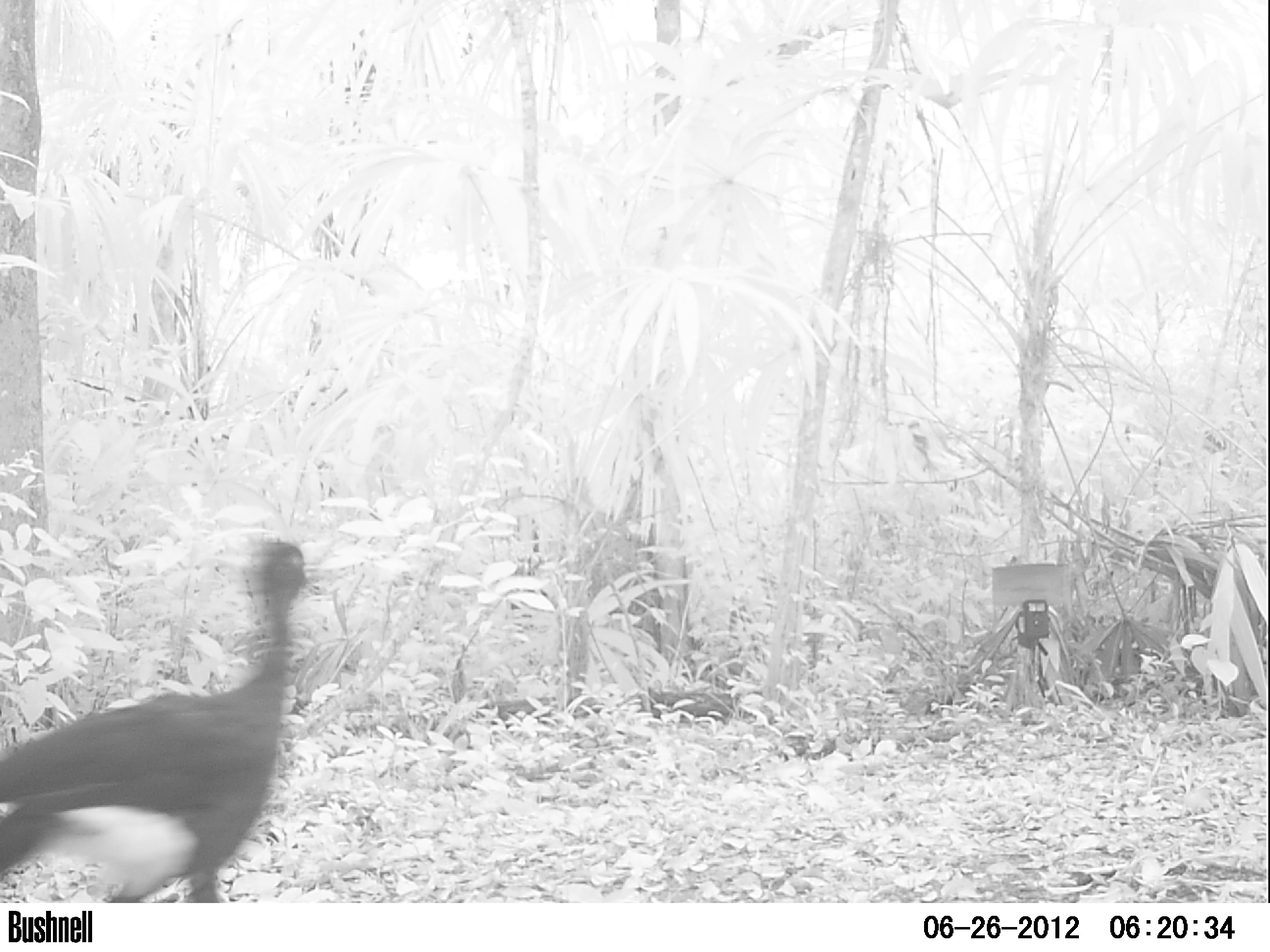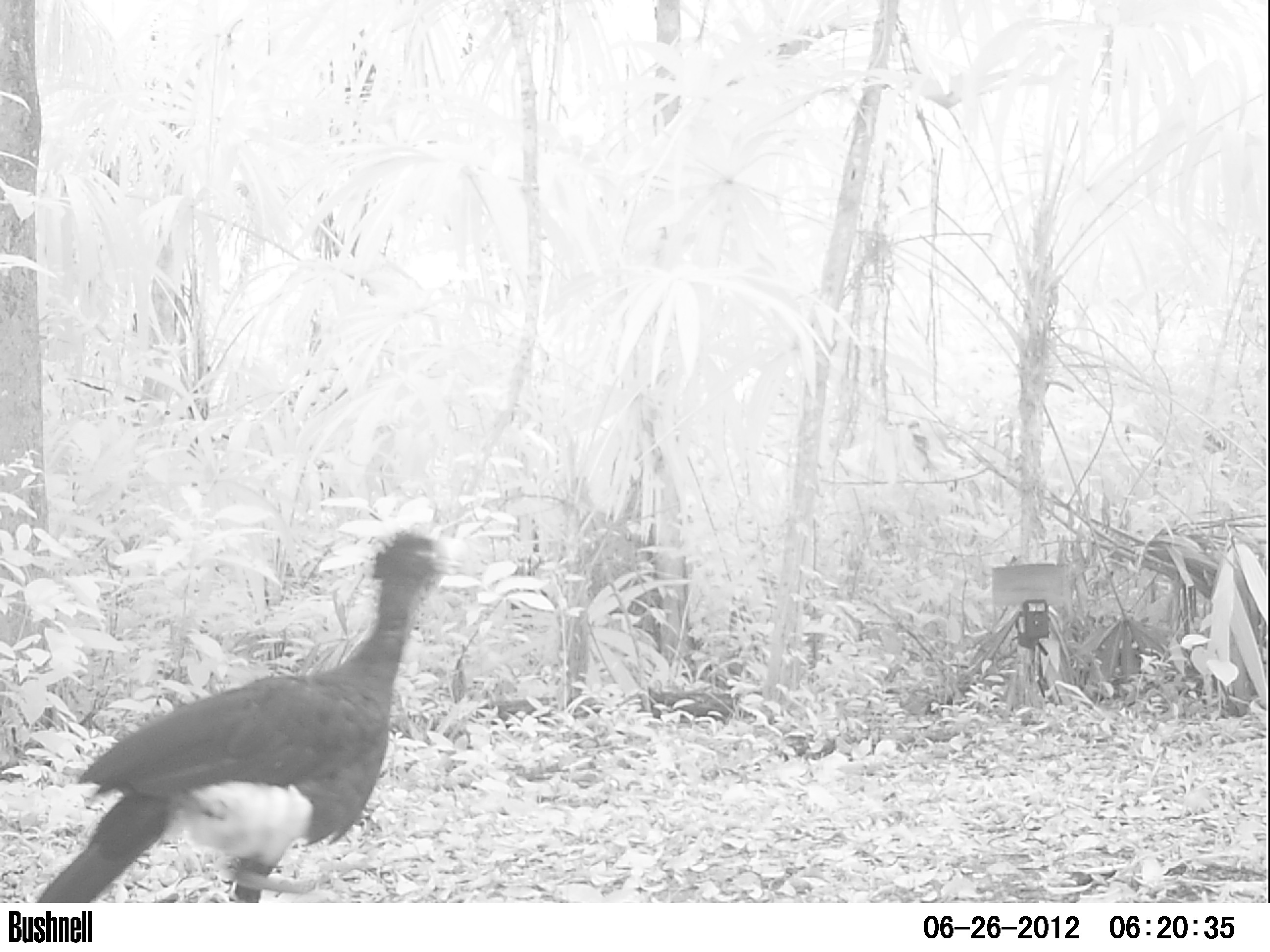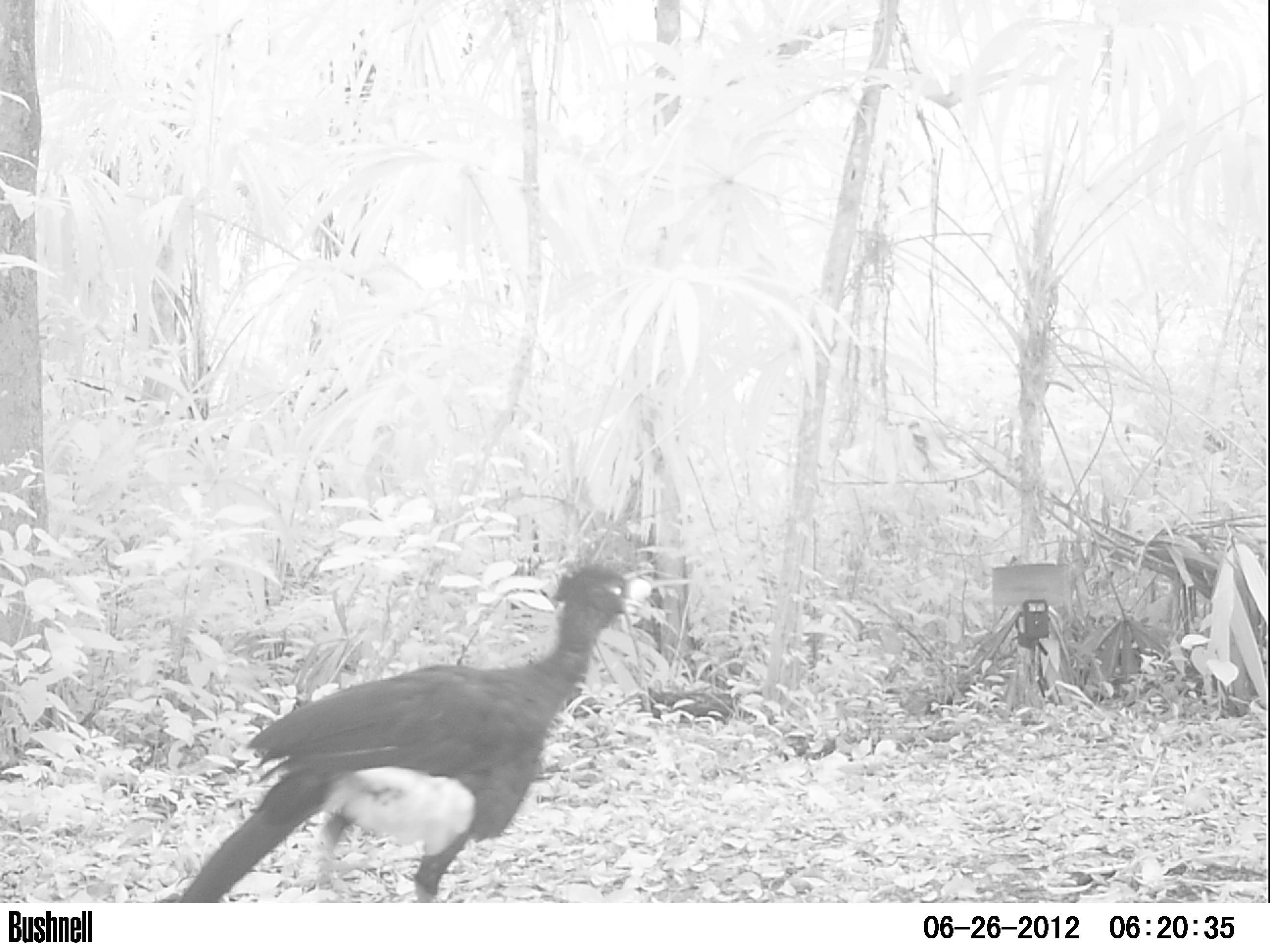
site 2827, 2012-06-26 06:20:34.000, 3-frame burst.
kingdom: Animalia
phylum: Chordata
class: Aves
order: Galliformes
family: Cracidae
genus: Crax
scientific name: Crax rubra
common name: great curassow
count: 1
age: adult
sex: male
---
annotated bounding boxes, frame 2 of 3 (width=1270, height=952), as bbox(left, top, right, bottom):
crax rubra: bbox(32, 525, 463, 902)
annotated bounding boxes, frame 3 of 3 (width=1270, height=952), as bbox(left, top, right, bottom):
crax rubra: bbox(180, 561, 654, 902)